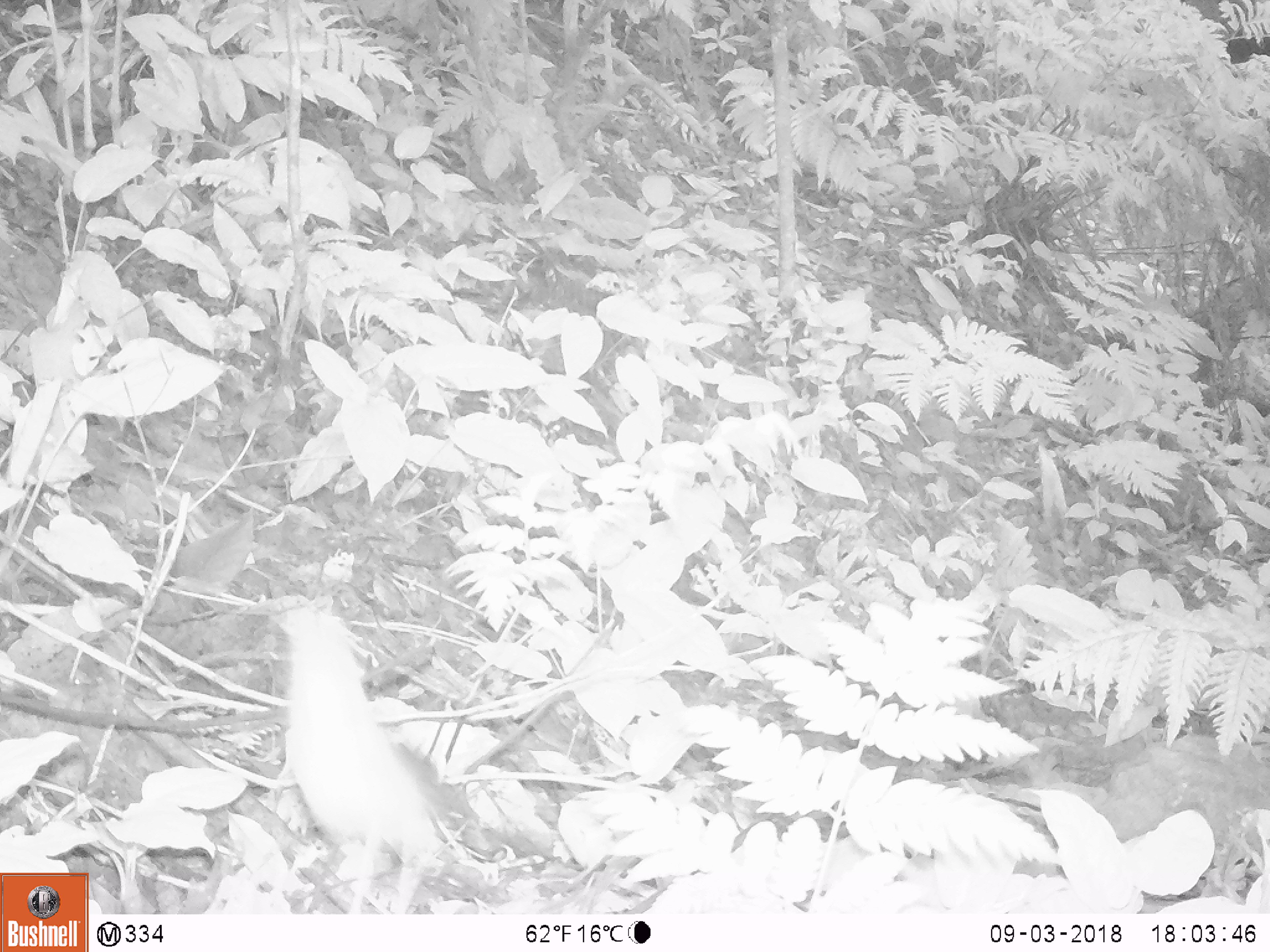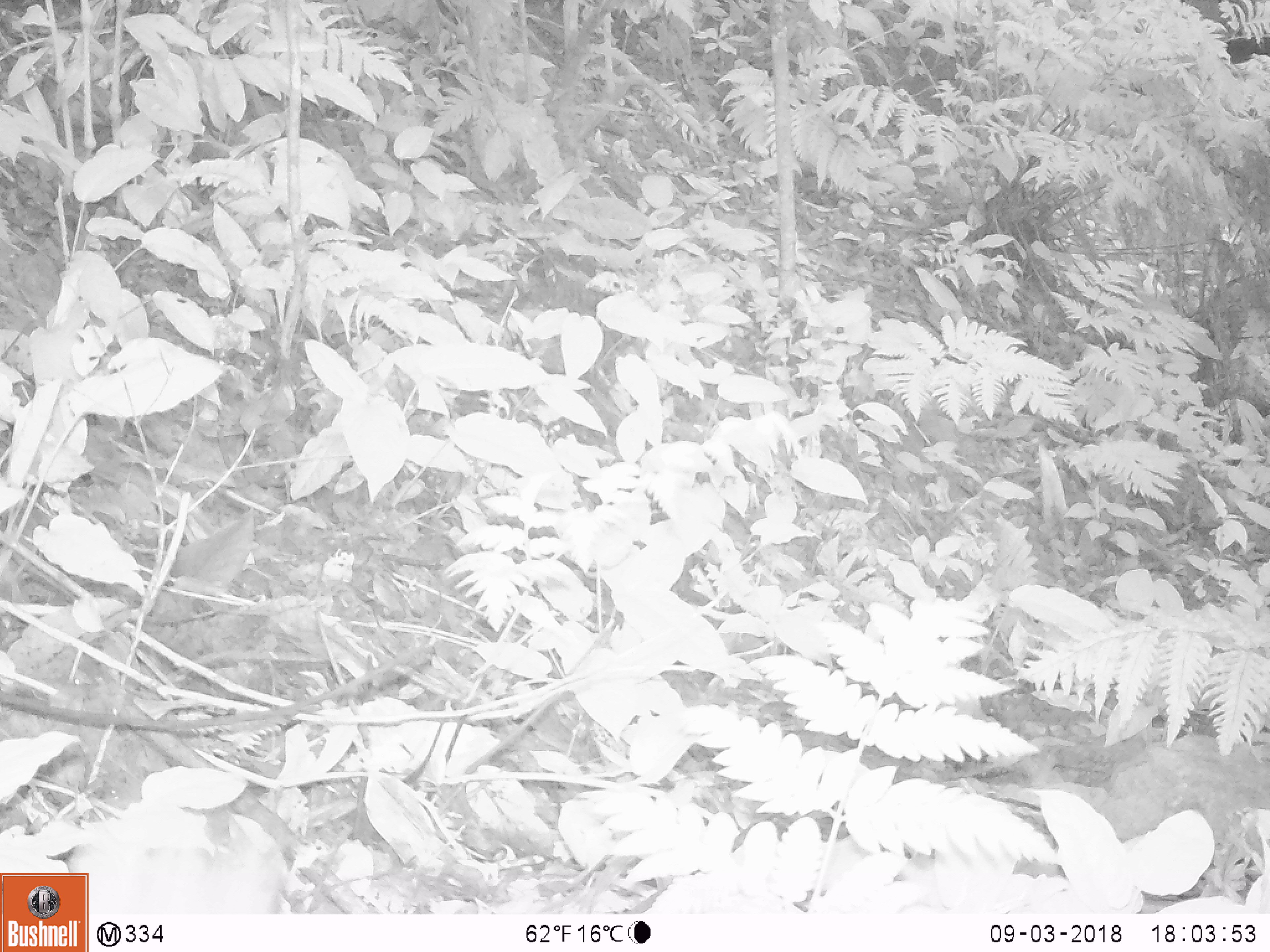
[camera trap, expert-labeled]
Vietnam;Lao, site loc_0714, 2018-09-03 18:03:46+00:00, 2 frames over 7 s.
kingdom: Animalia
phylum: Chordata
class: Aves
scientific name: Aves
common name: bird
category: unidentified bird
Unidentified bird (bird) (Aves). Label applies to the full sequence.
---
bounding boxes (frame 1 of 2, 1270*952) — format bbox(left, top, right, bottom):
unidentified bird: bbox(270, 606, 442, 911)